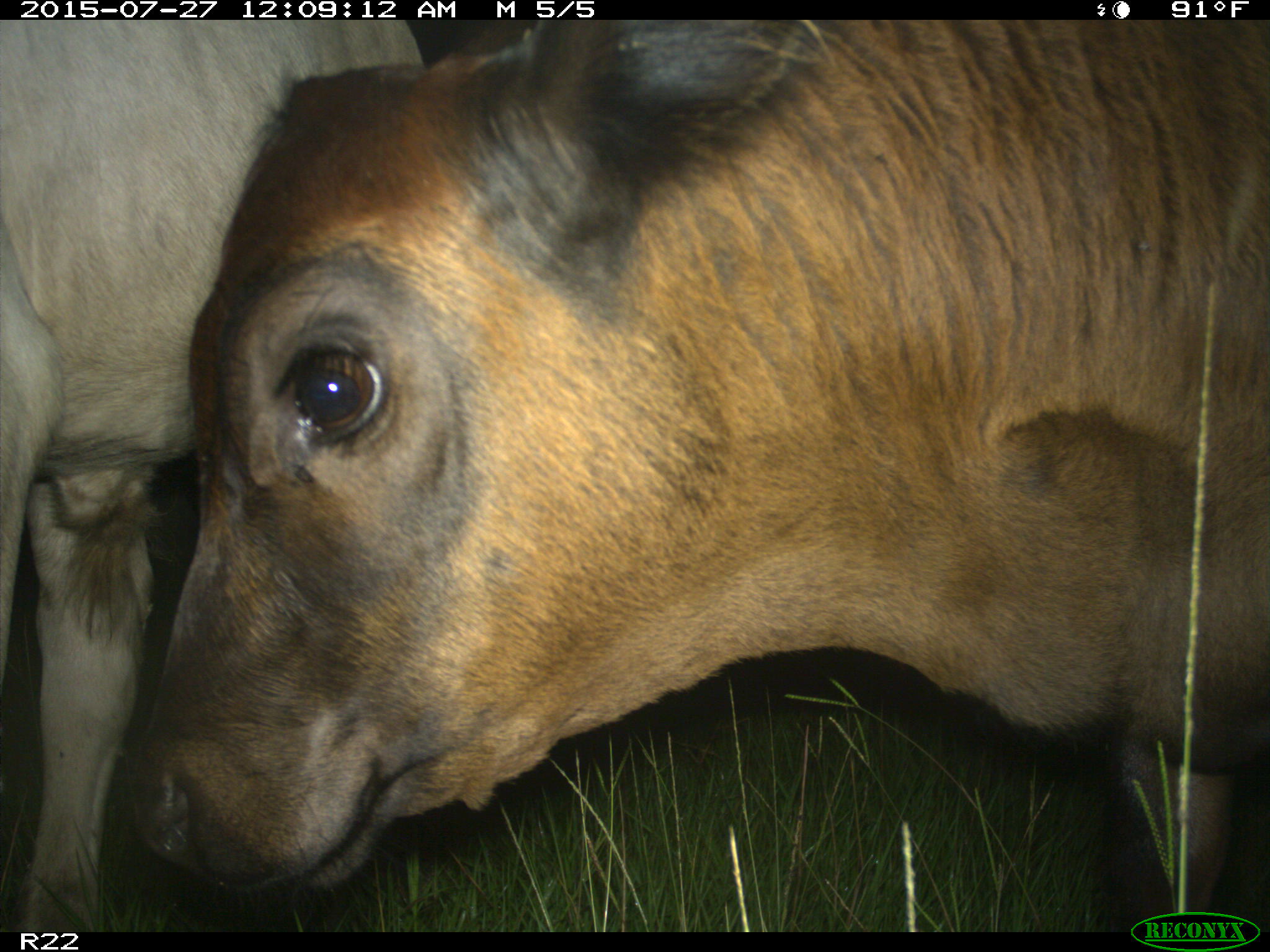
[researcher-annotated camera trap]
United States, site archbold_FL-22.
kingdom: Animalia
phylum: Chordata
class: Mammalia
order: Artiodactyla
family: Bovidae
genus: Bos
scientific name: Bos taurus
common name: domestic cow